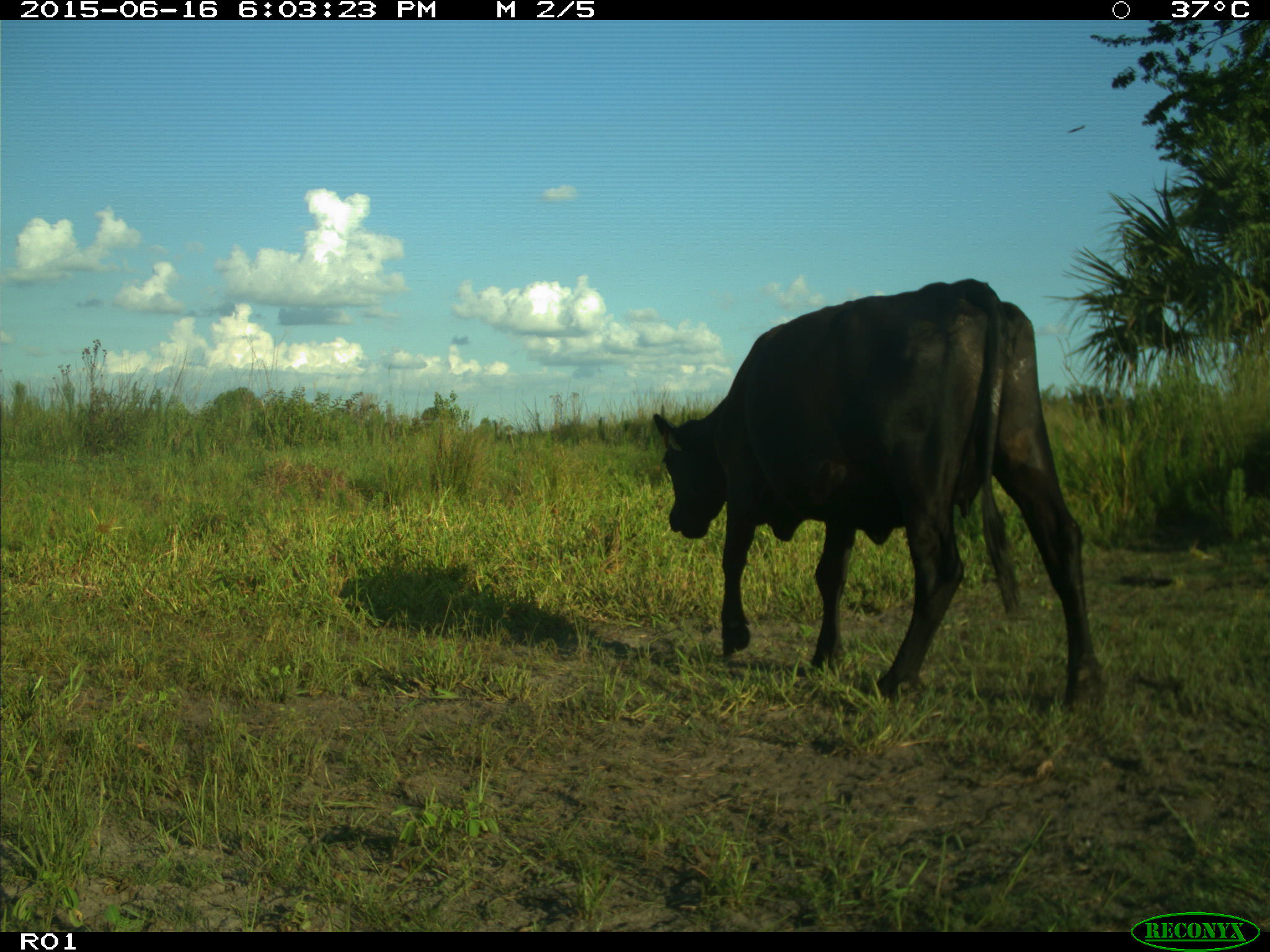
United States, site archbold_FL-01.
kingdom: Animalia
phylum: Chordata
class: Mammalia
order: Artiodactyla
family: Bovidae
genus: Bos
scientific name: Bos taurus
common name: domestic cow